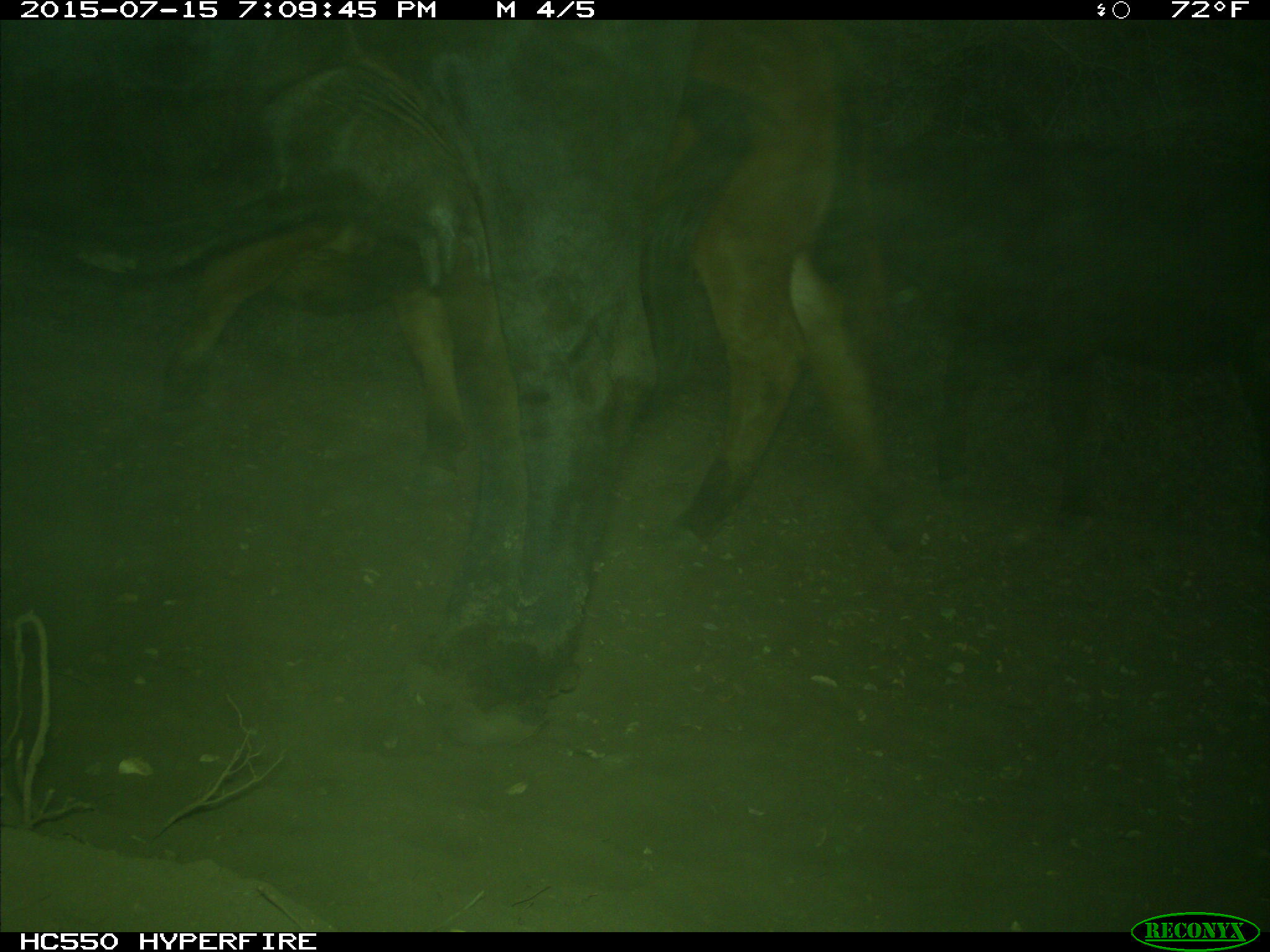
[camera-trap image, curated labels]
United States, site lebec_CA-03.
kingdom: Animalia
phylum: Chordata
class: Mammalia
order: Artiodactyla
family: Bovidae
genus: Bos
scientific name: Bos taurus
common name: domestic cow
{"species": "Bos taurus (domestic cow)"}